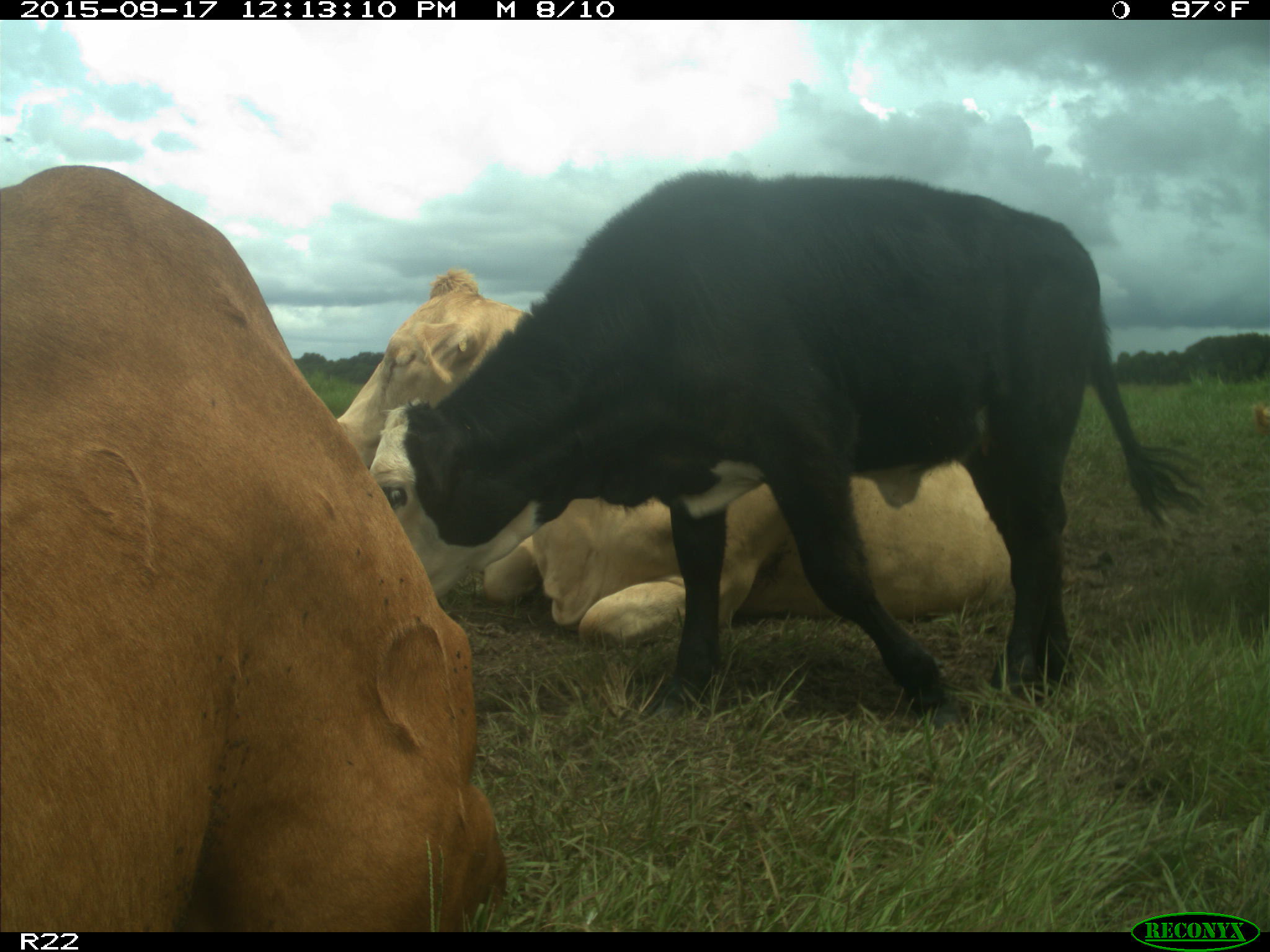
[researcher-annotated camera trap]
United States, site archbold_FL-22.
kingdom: Animalia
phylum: Chordata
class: Mammalia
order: Artiodactyla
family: Bovidae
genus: Bos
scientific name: Bos taurus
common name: domestic cow